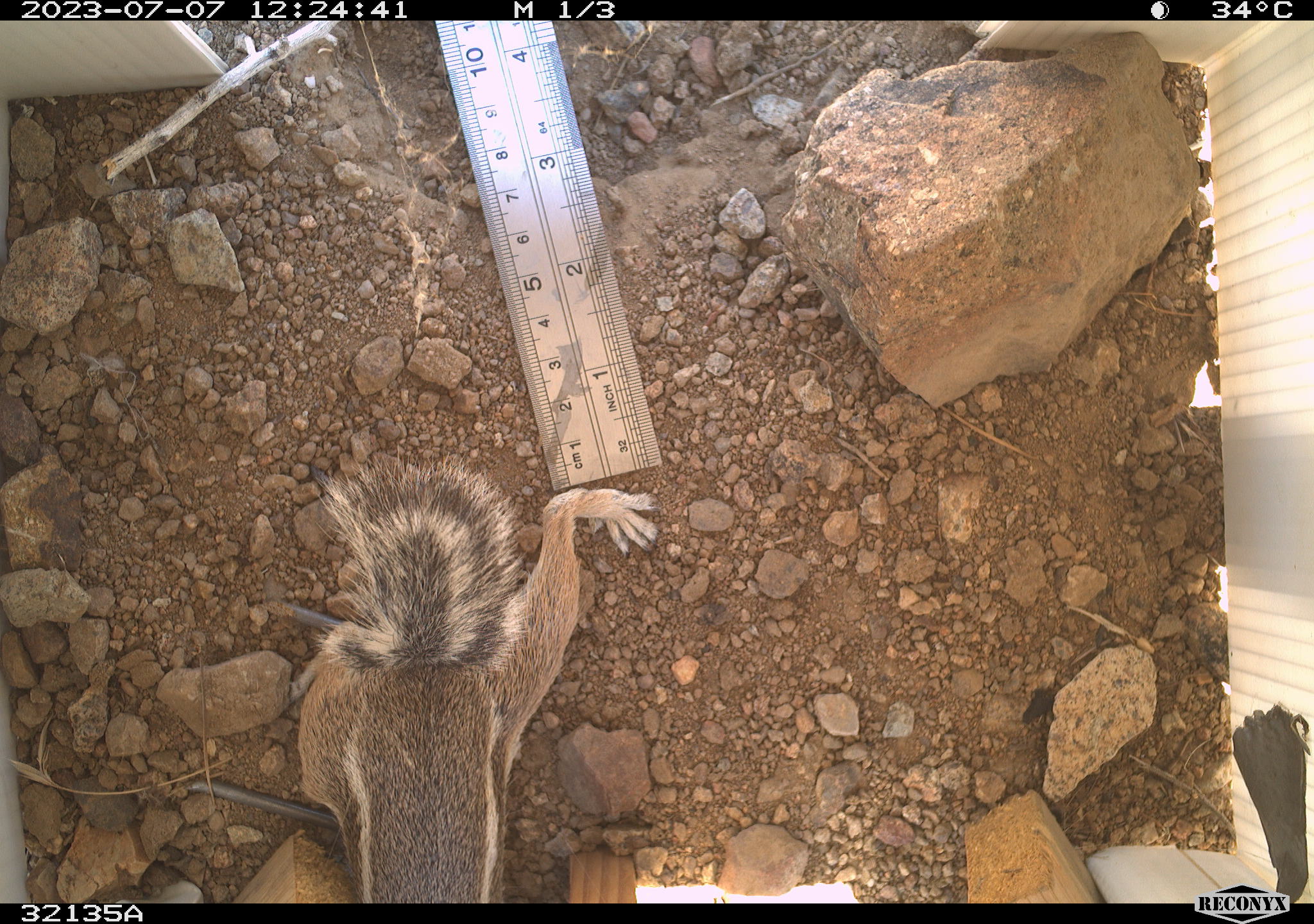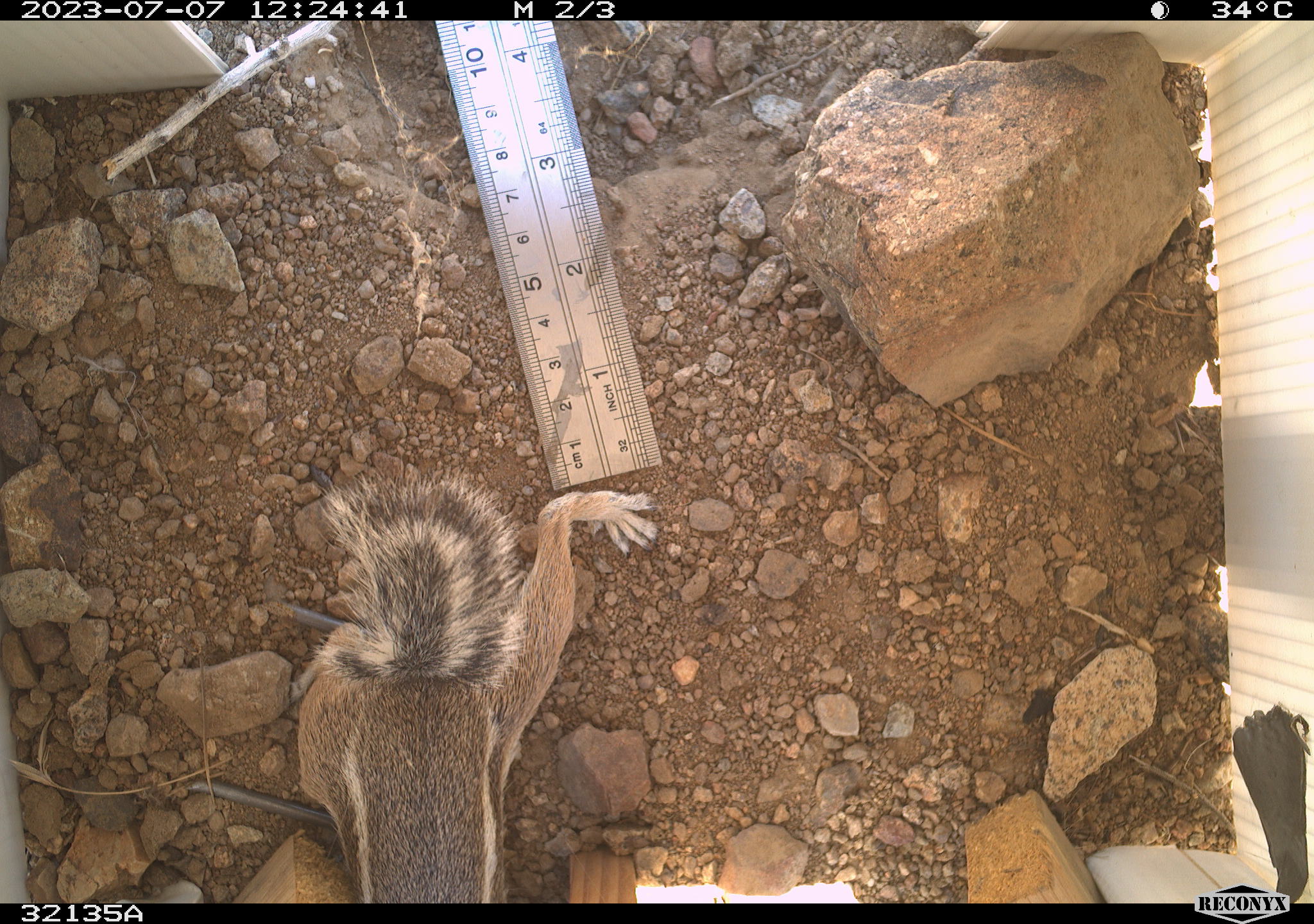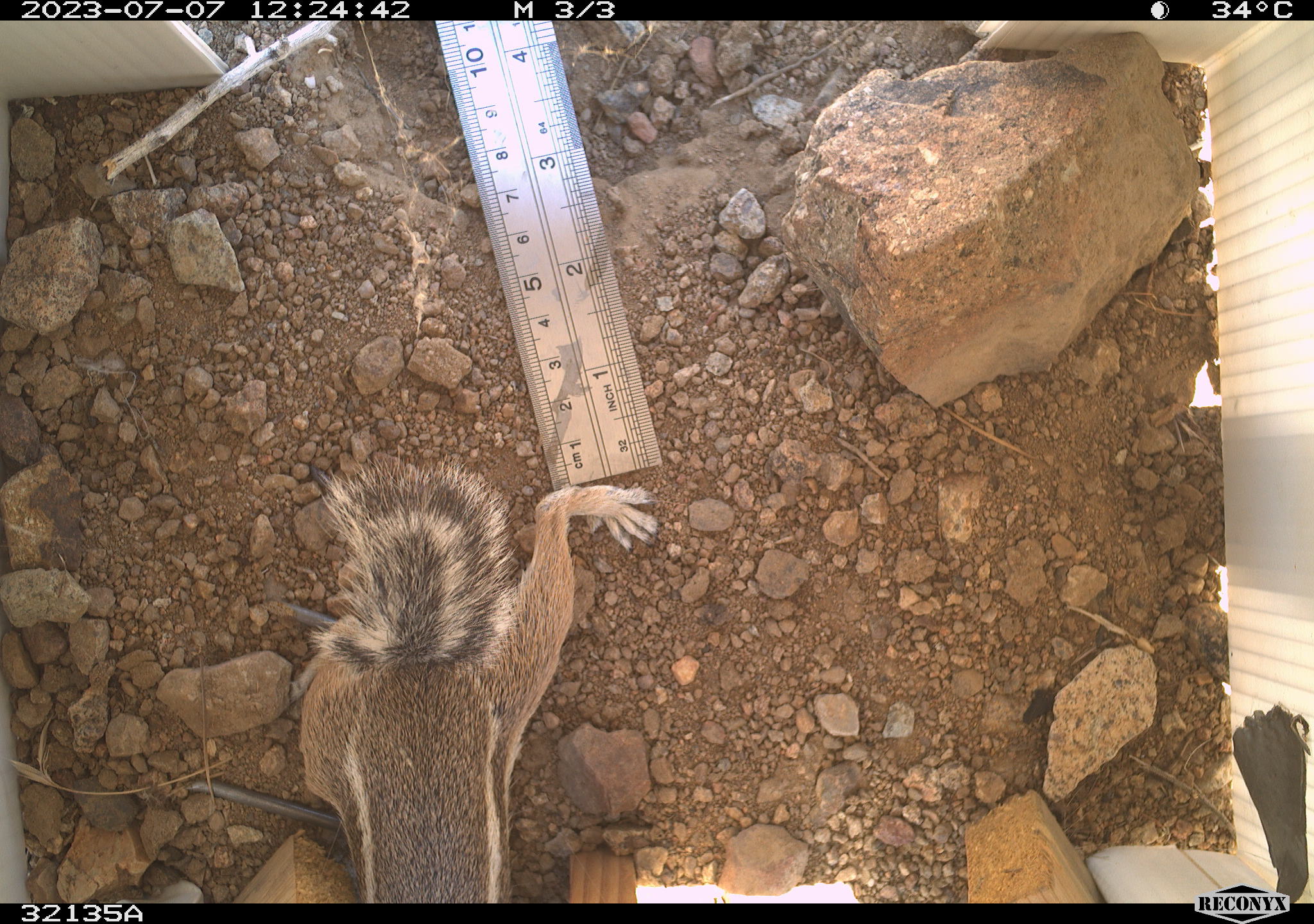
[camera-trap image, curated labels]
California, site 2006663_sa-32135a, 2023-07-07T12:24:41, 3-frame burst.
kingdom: Animalia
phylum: Chordata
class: Mammalia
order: Rodentia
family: Sciuridae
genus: Ammospermophilus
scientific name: Ammospermophilus leucurus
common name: white-tailed antelope squirrel